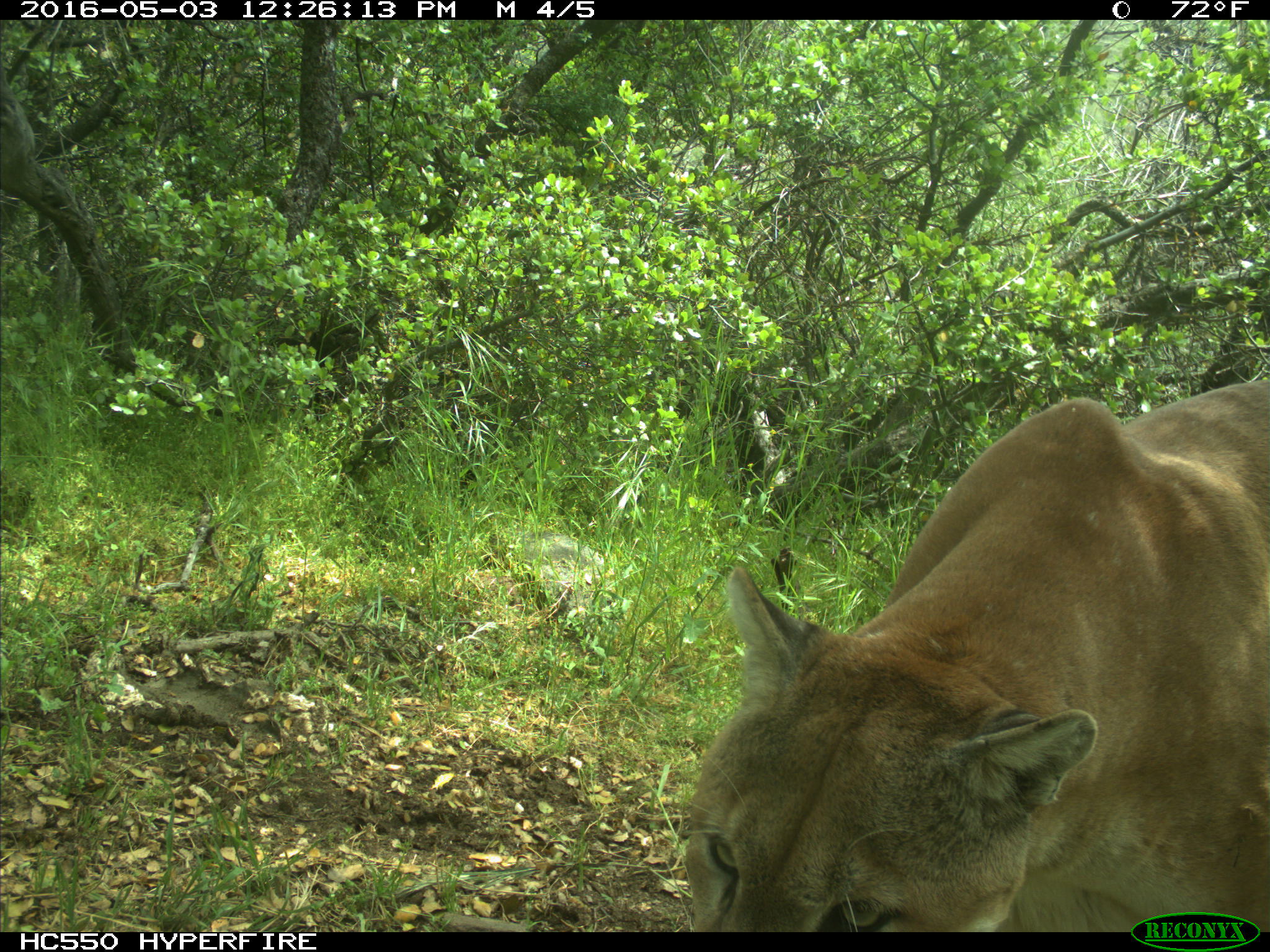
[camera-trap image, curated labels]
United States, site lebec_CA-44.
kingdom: Animalia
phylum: Chordata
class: Mammalia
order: Carnivora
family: Felidae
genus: Puma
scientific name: Puma concolor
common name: mountain lion